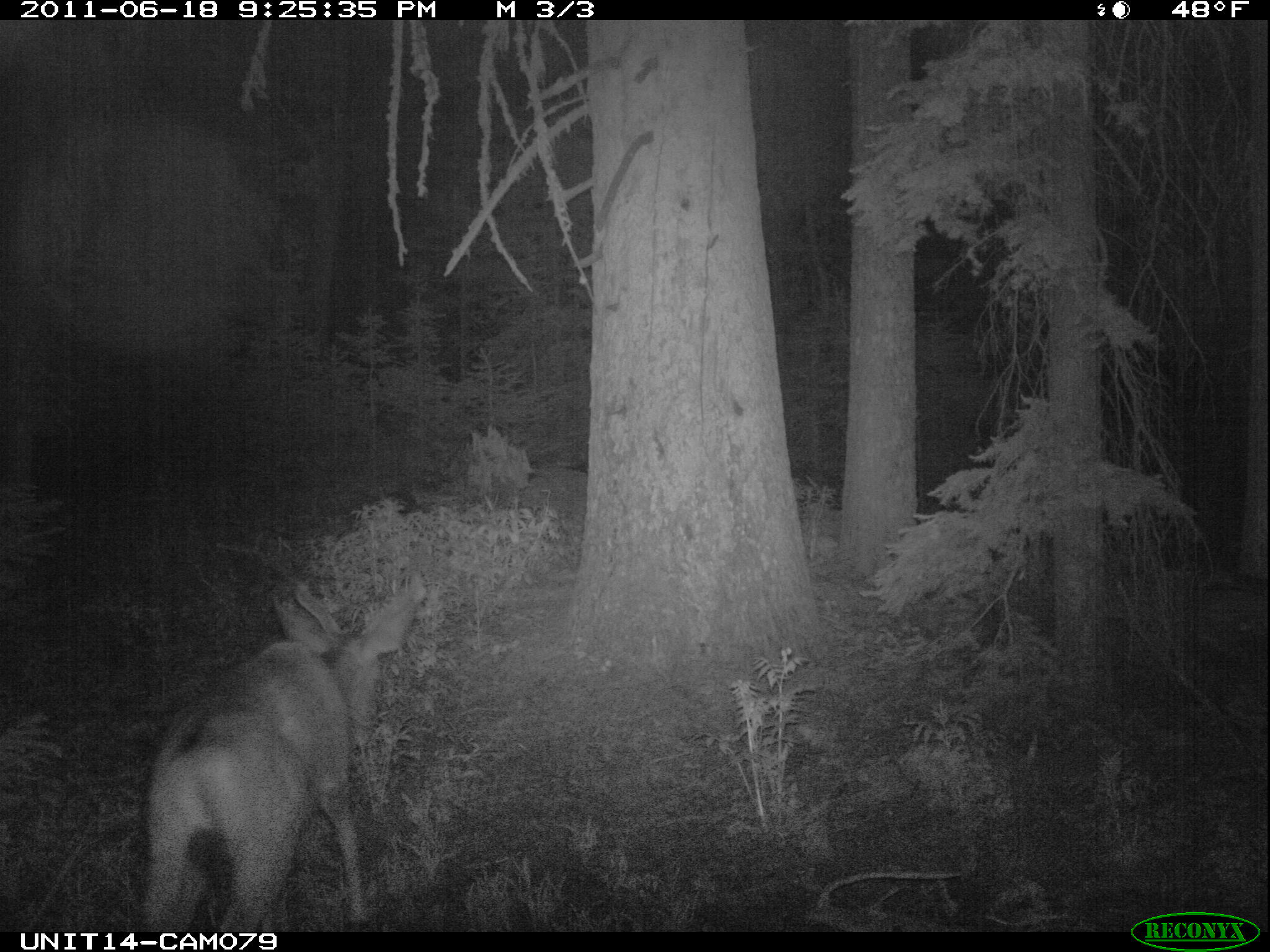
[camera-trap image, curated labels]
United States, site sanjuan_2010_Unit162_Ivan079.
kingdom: Animalia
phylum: Chordata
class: Mammalia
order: Artiodactyla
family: Cervidae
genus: Odocoileus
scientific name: Odocoileus hemionus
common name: mule deer